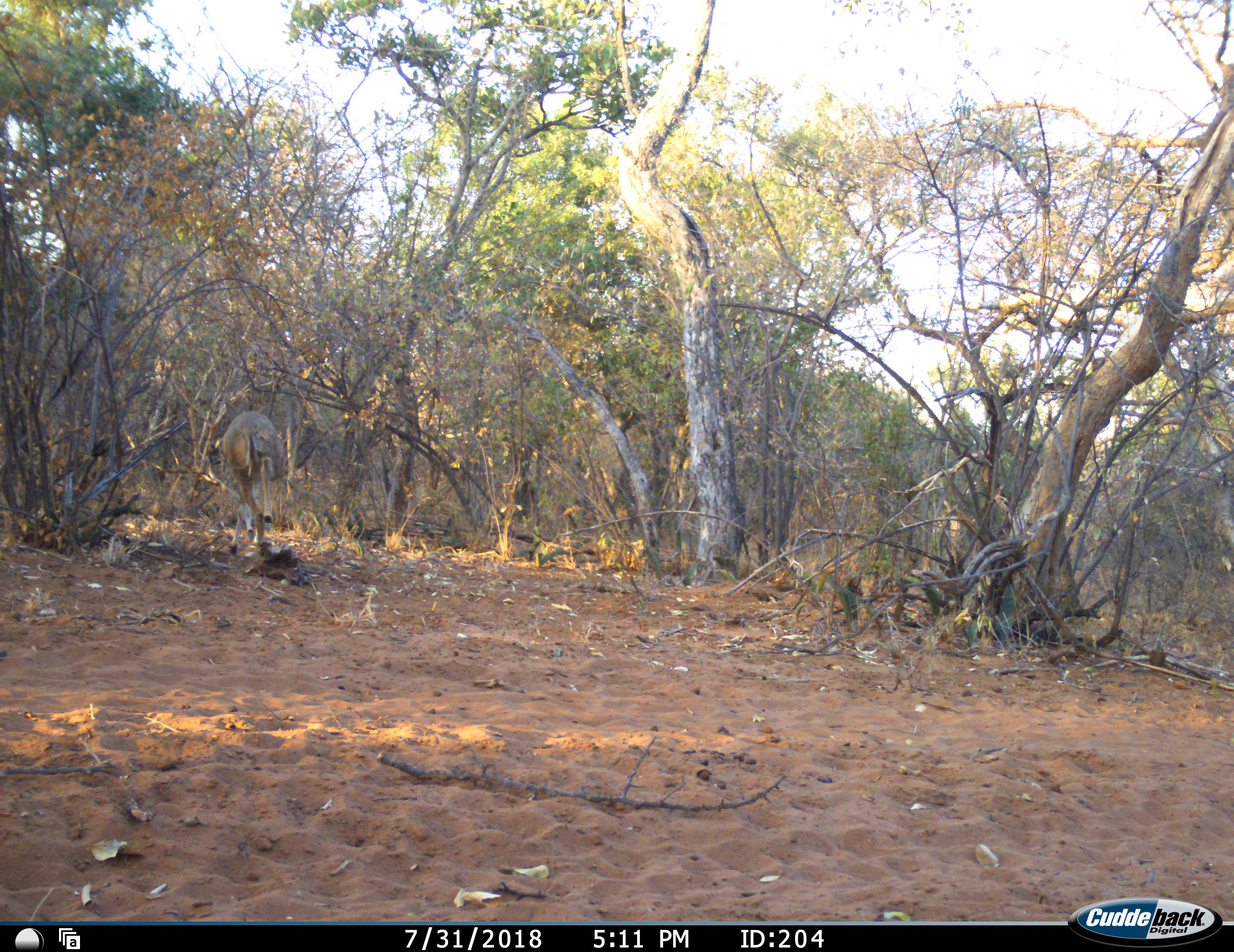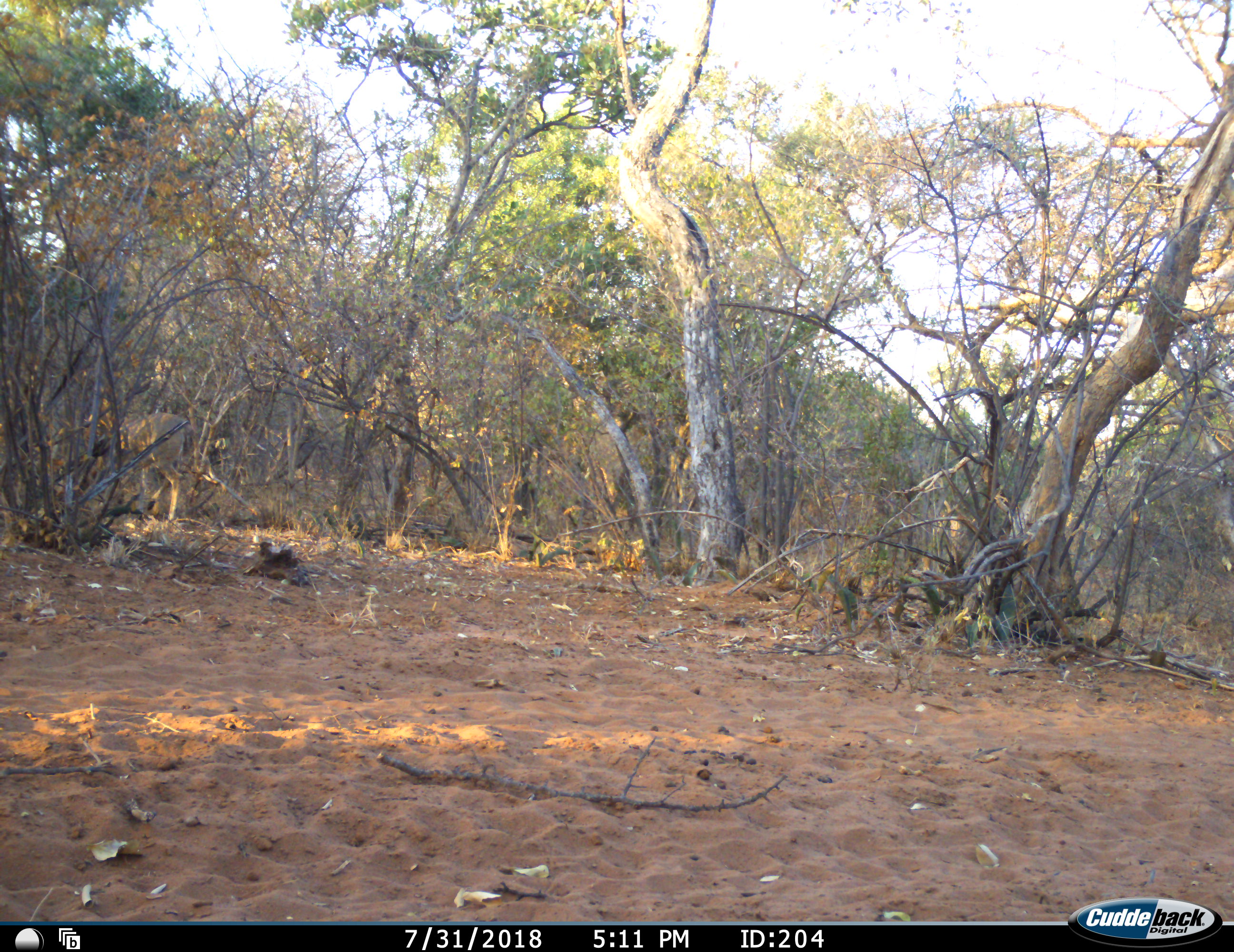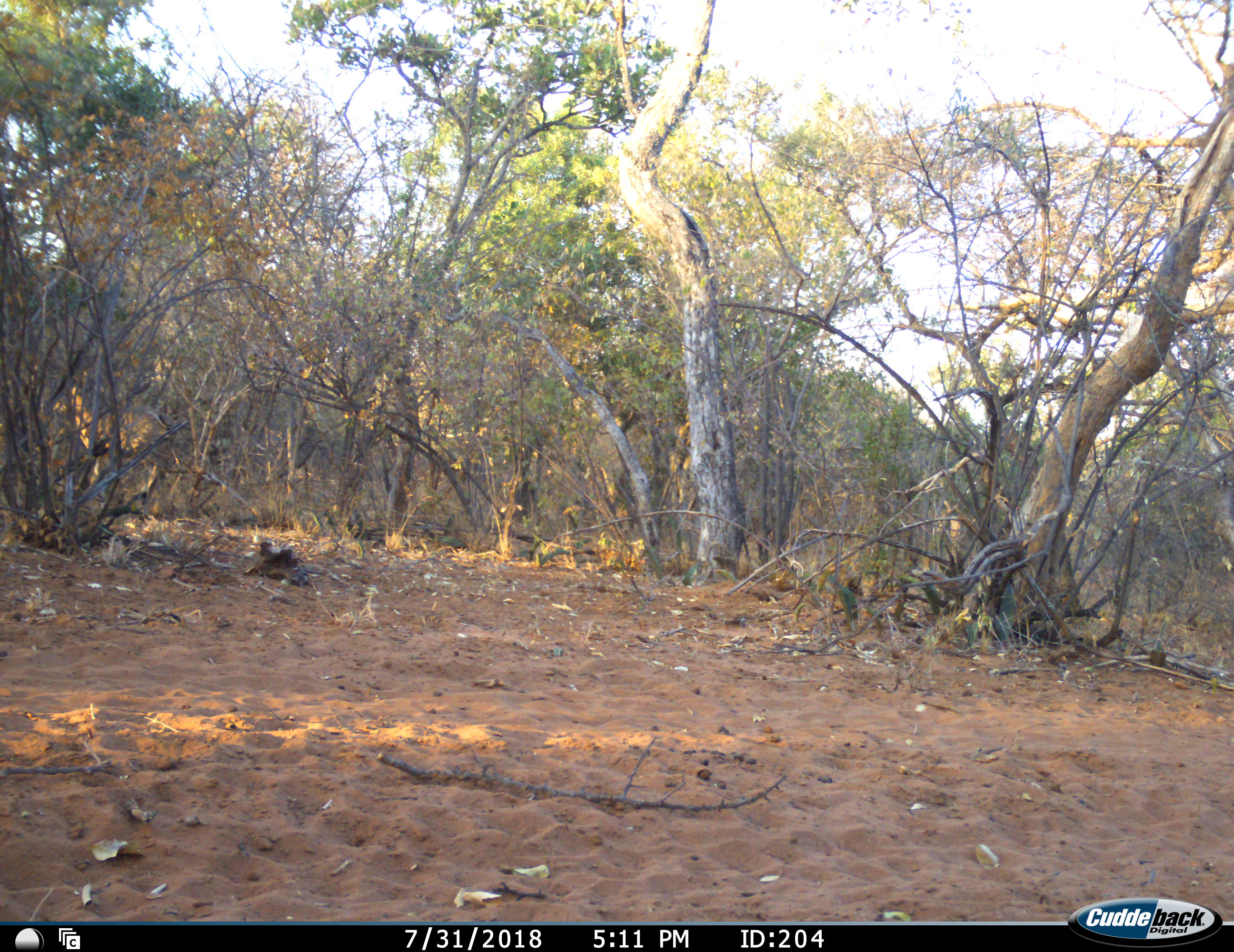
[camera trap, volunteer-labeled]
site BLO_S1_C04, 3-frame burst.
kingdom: Animalia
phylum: Chordata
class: Mammalia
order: Artiodactyla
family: Bovidae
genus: Sylvicapra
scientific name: Sylvicapra grimmia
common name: common duiker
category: duikercommongrey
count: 1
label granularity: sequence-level